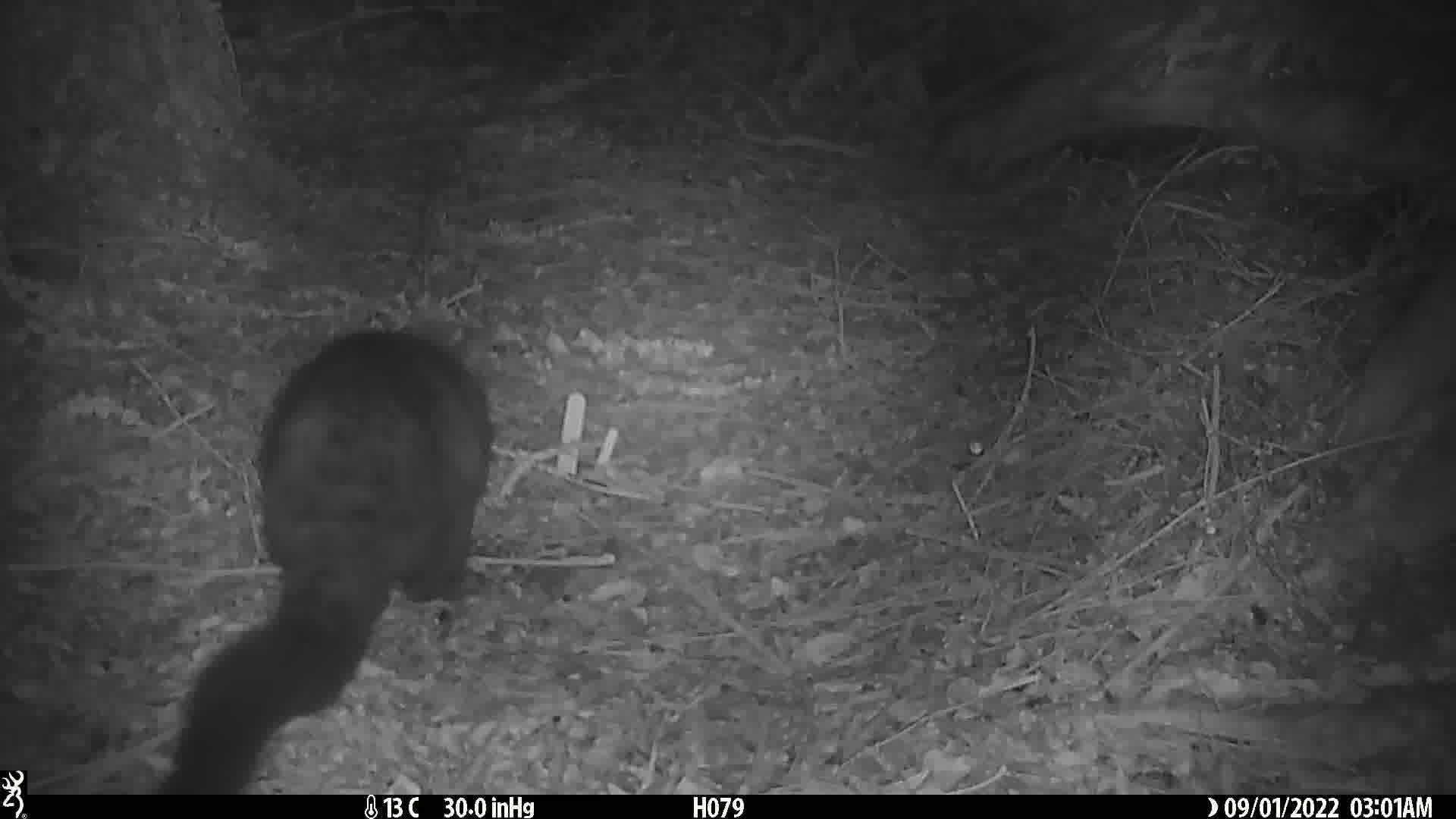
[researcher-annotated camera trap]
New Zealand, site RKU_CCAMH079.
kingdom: Animalia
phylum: Chordata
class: Mammalia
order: Diprotodontia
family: Phalangeridae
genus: Trichosurus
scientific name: Trichosurus vulpecula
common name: common brushtail possum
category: possum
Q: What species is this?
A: Possum (common brushtail possum) (Trichosurus vulpecula).